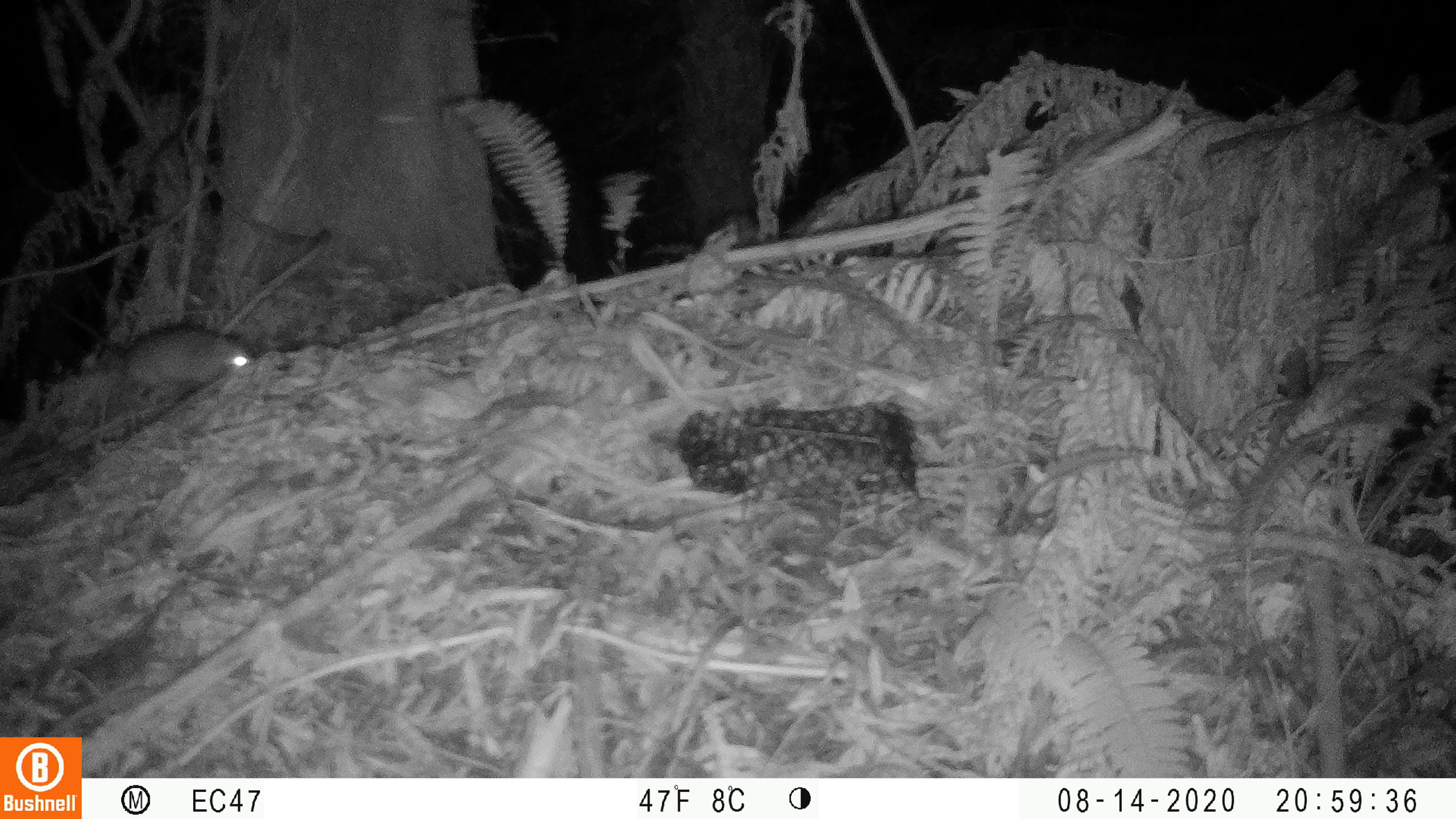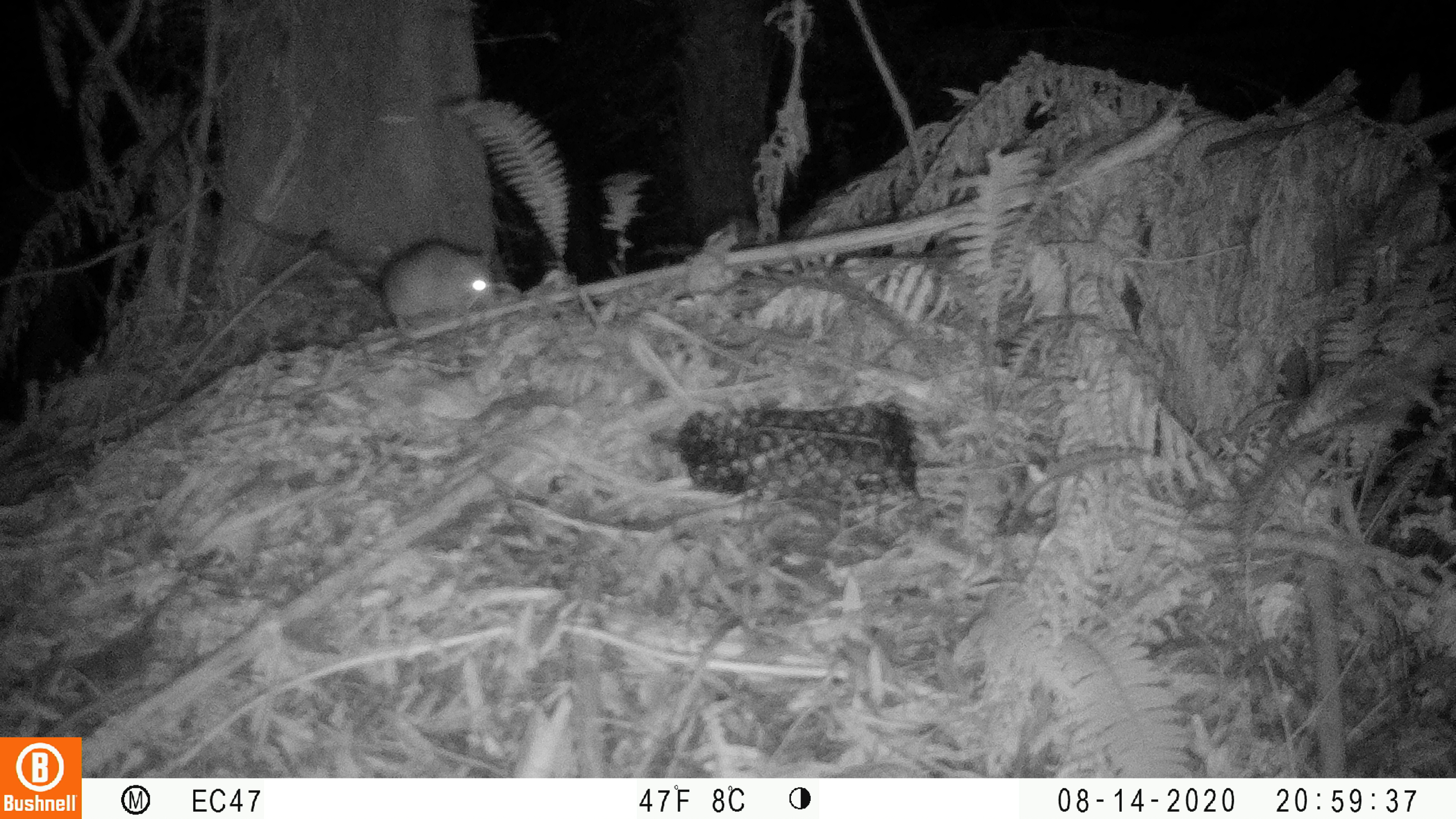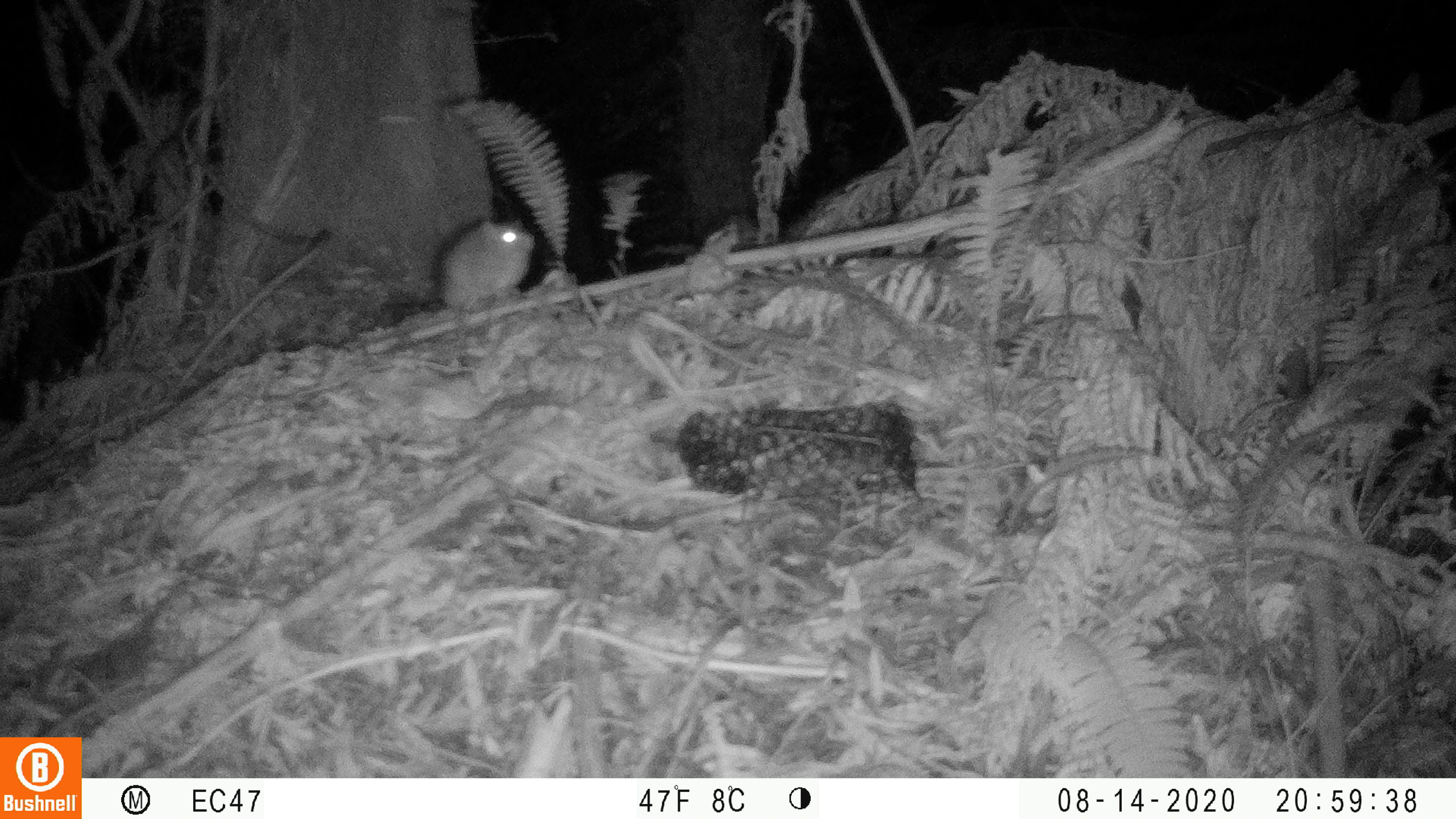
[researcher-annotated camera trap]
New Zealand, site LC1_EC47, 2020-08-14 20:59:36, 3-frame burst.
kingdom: Animalia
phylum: Chordata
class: Mammalia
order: Rodentia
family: Muridae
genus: Rattus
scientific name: Rattus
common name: rat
Rat (Rattus).